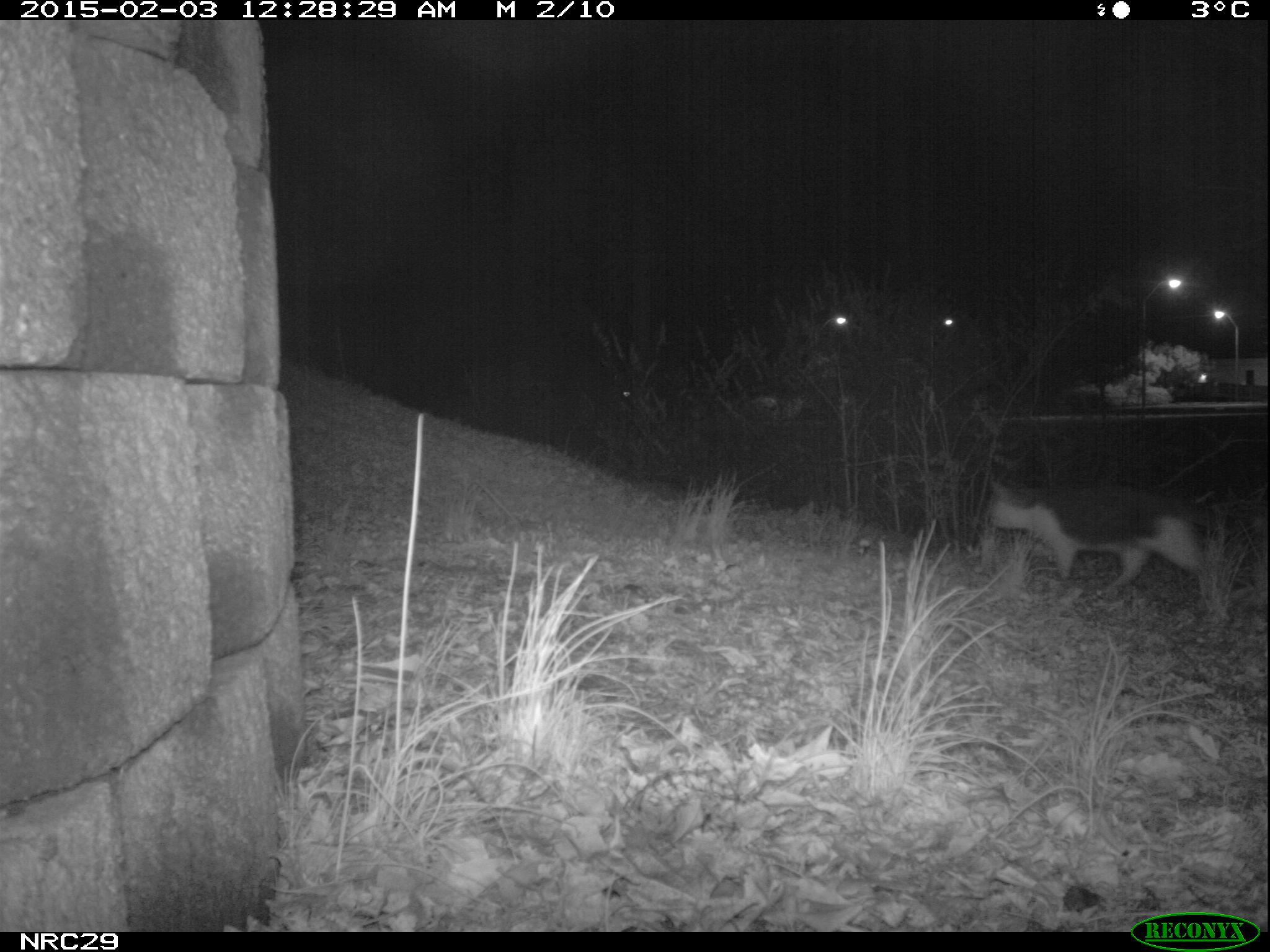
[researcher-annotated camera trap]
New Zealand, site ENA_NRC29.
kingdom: Animalia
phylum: Chordata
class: Mammalia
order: Carnivora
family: Felidae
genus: Felis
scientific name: Felis catus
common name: domestic cat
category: cat